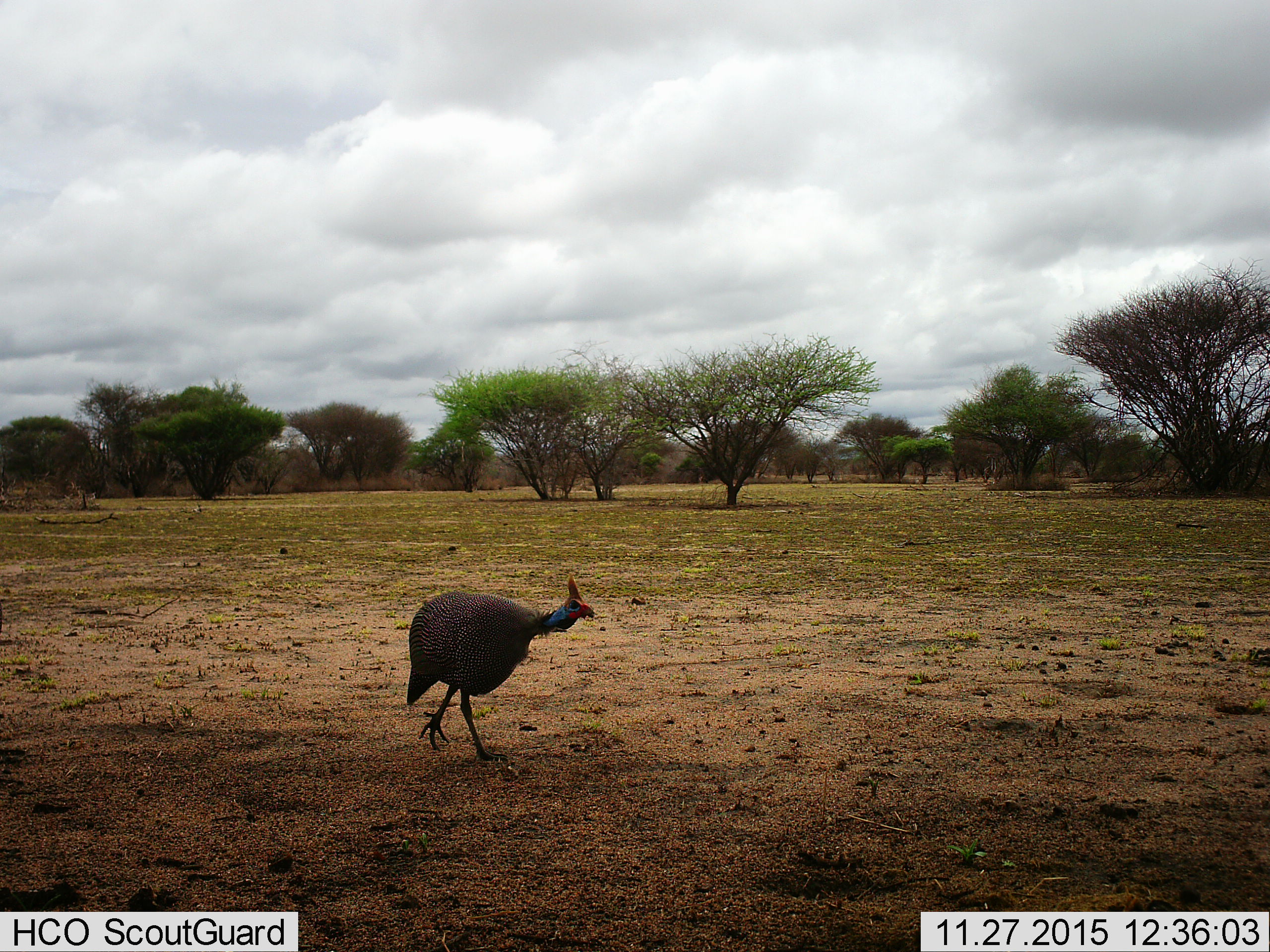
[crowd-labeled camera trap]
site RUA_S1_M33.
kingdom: Animalia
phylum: Chordata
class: Aves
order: Galliformes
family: Numididae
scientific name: Numididae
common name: guineafowl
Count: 1.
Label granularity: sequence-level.